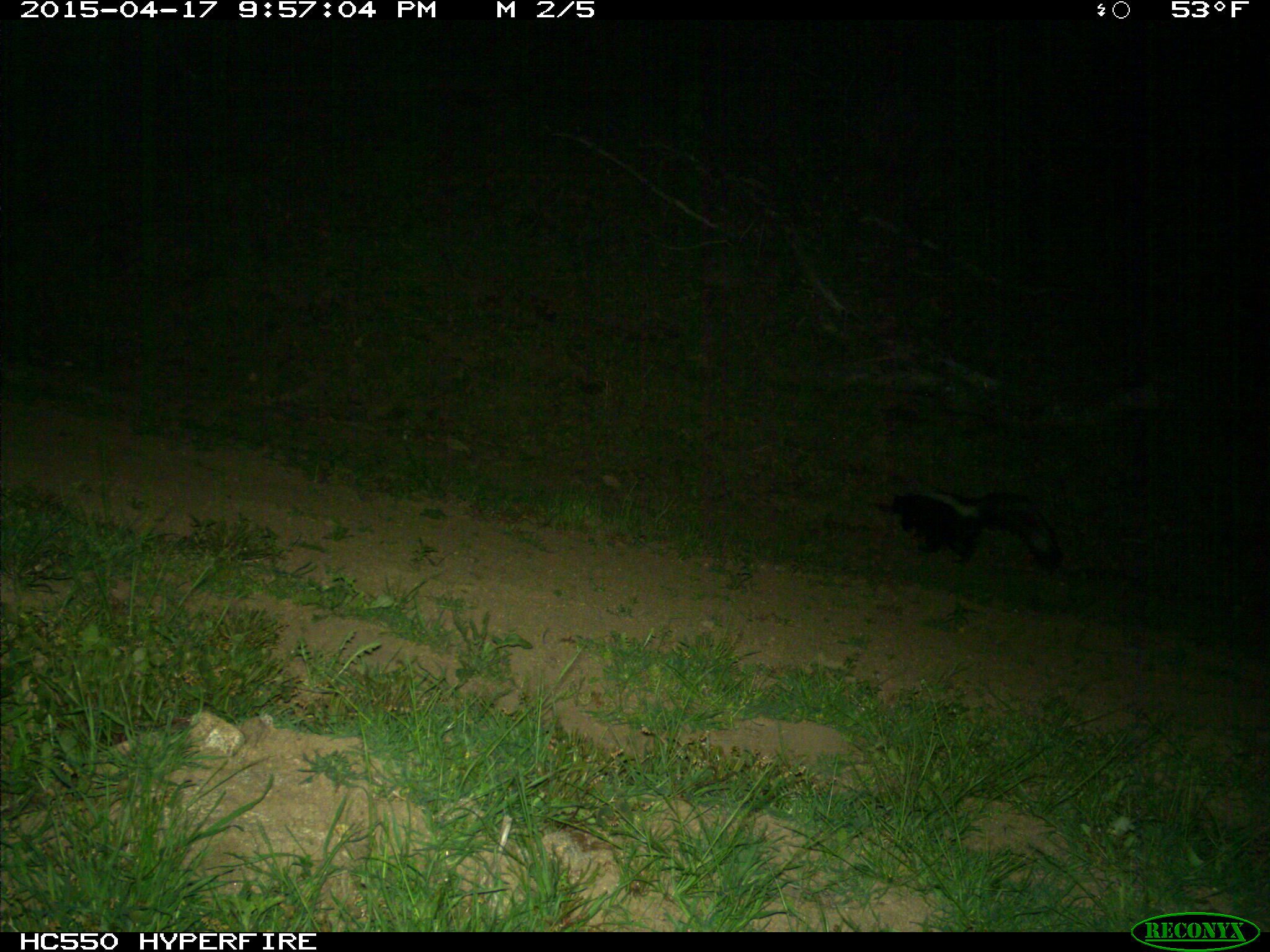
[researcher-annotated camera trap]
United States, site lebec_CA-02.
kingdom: Animalia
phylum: Chordata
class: Mammalia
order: Carnivora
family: Mephitidae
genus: Mephitis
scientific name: Mephitis mephitis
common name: striped skunk